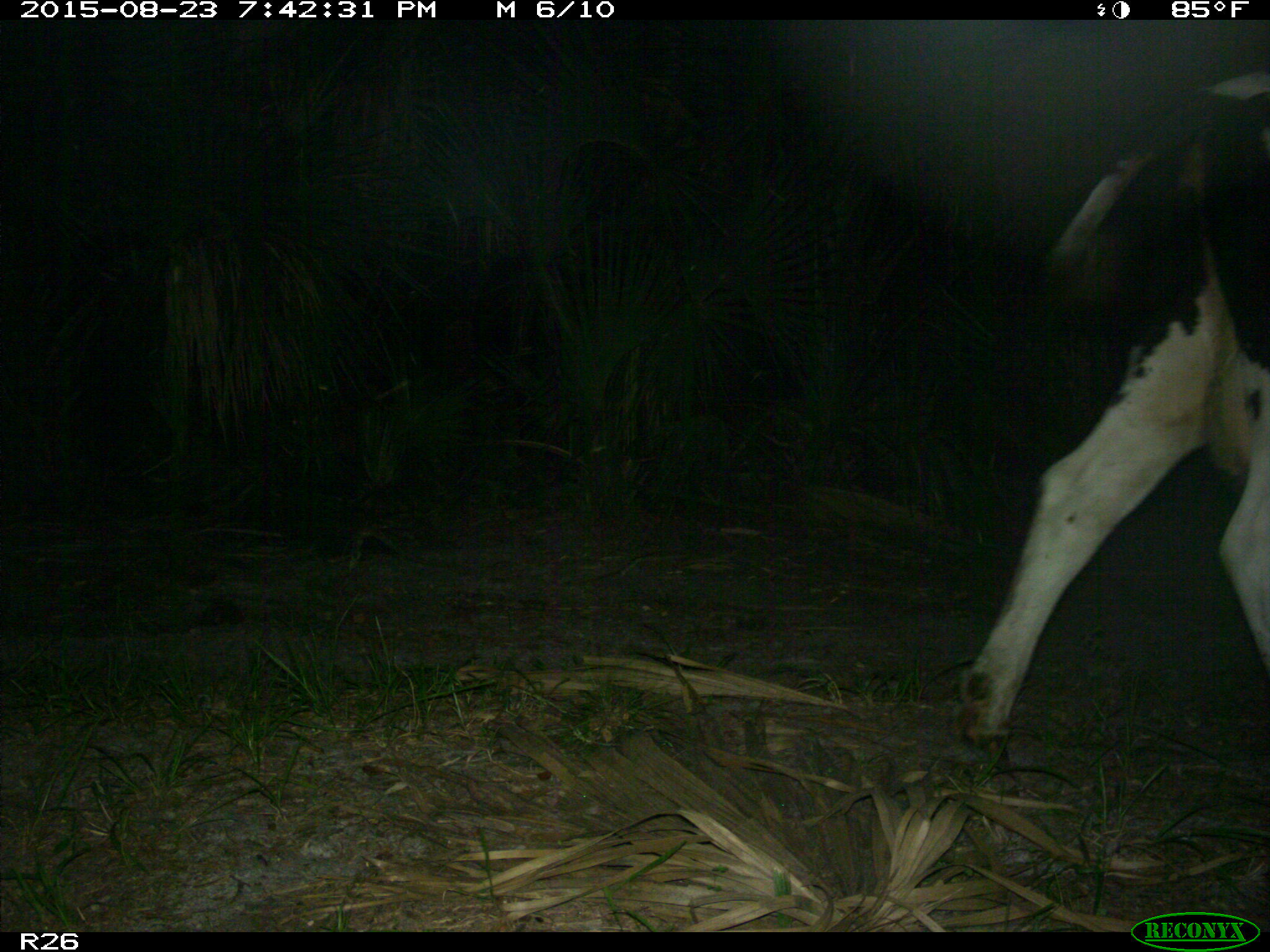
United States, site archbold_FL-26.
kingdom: Animalia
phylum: Chordata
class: Mammalia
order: Artiodactyla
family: Bovidae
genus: Bos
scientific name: Bos taurus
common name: domestic cow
Bos taurus (domestic cow).